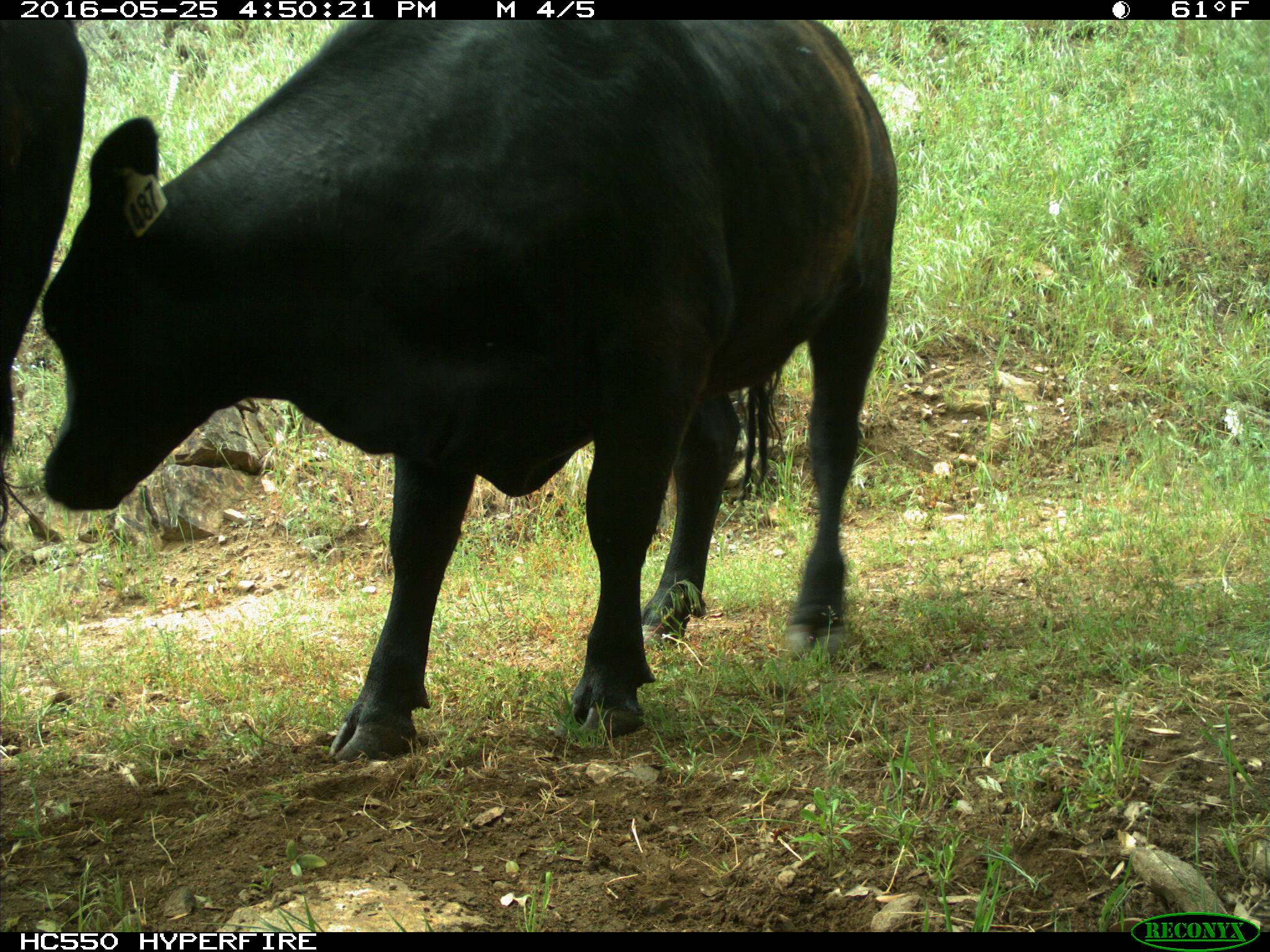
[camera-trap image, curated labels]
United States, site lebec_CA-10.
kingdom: Animalia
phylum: Chordata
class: Mammalia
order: Artiodactyla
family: Bovidae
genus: Bos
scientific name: Bos taurus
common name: domestic cow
Bos taurus (domestic cow).